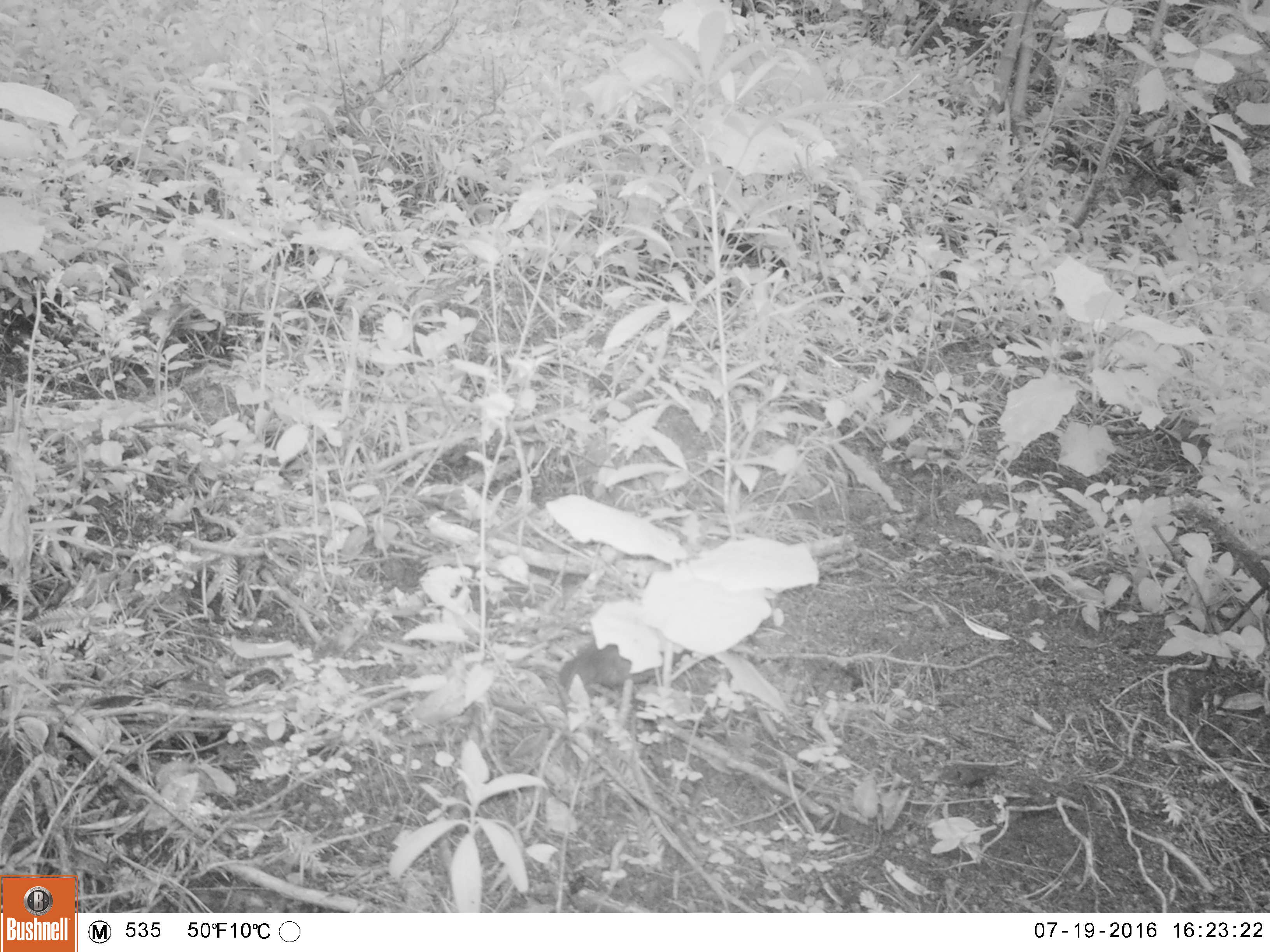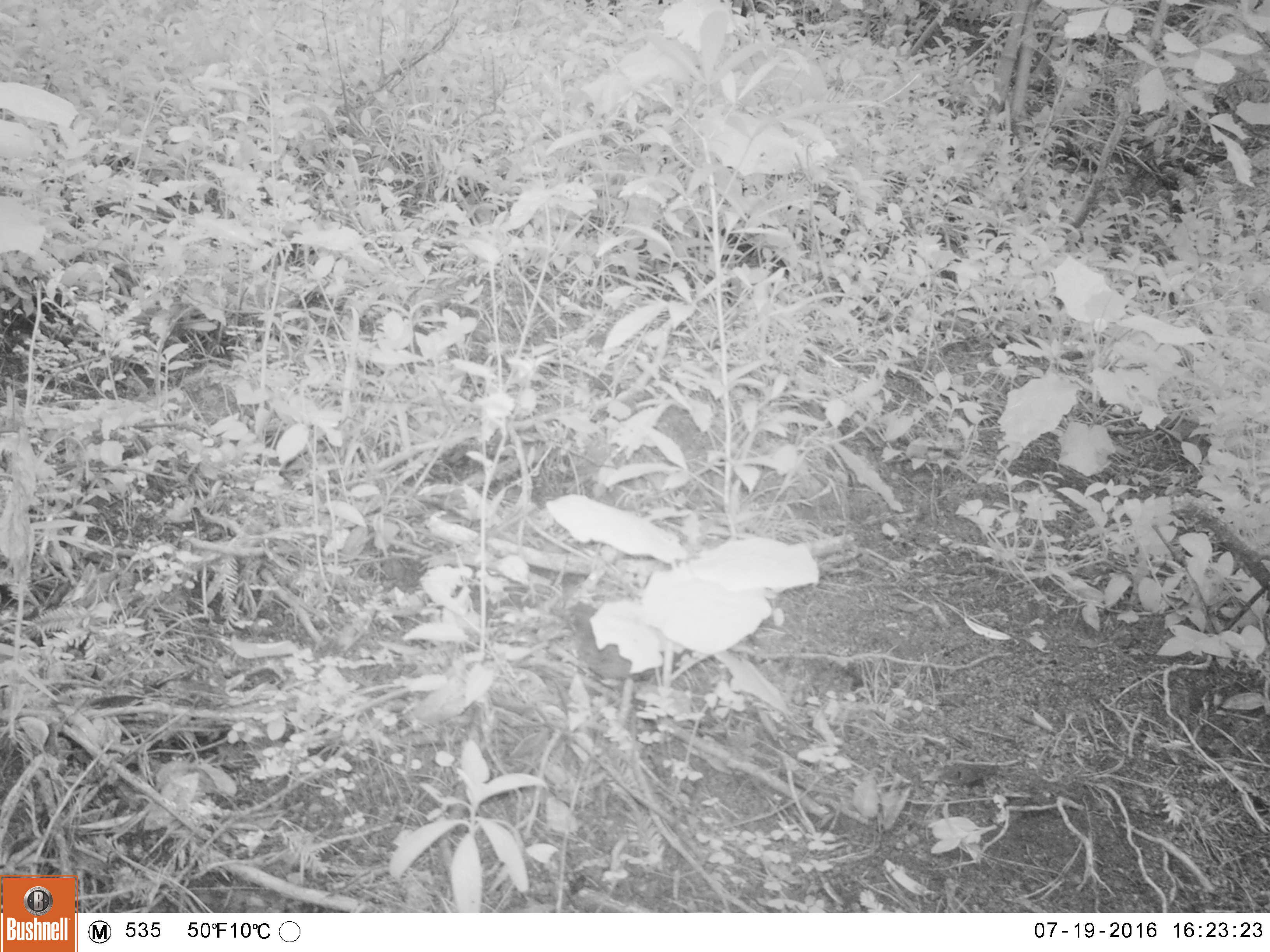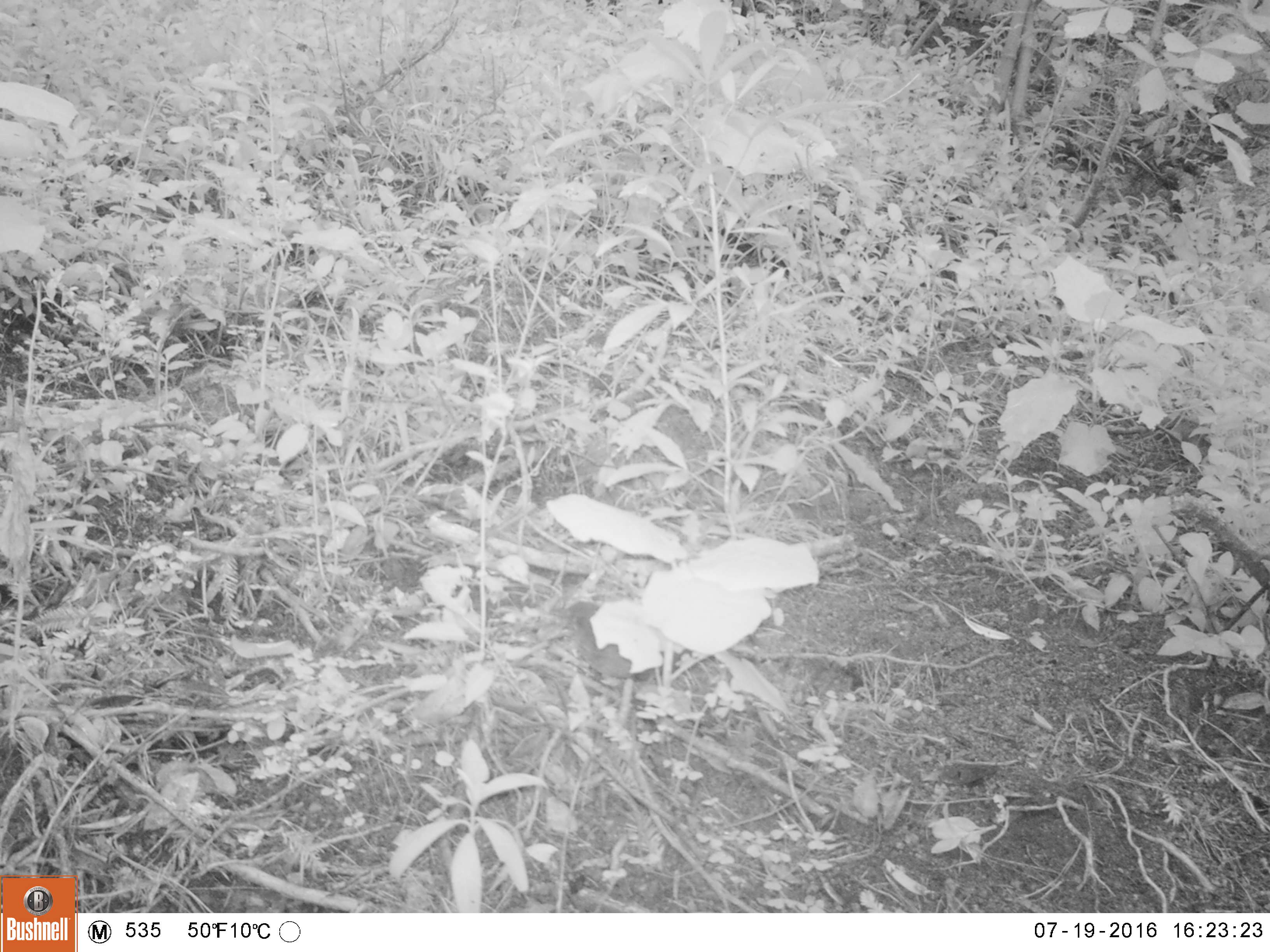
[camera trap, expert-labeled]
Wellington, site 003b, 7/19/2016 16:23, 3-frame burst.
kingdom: Animalia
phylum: Chordata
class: Aves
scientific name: Aves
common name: bird